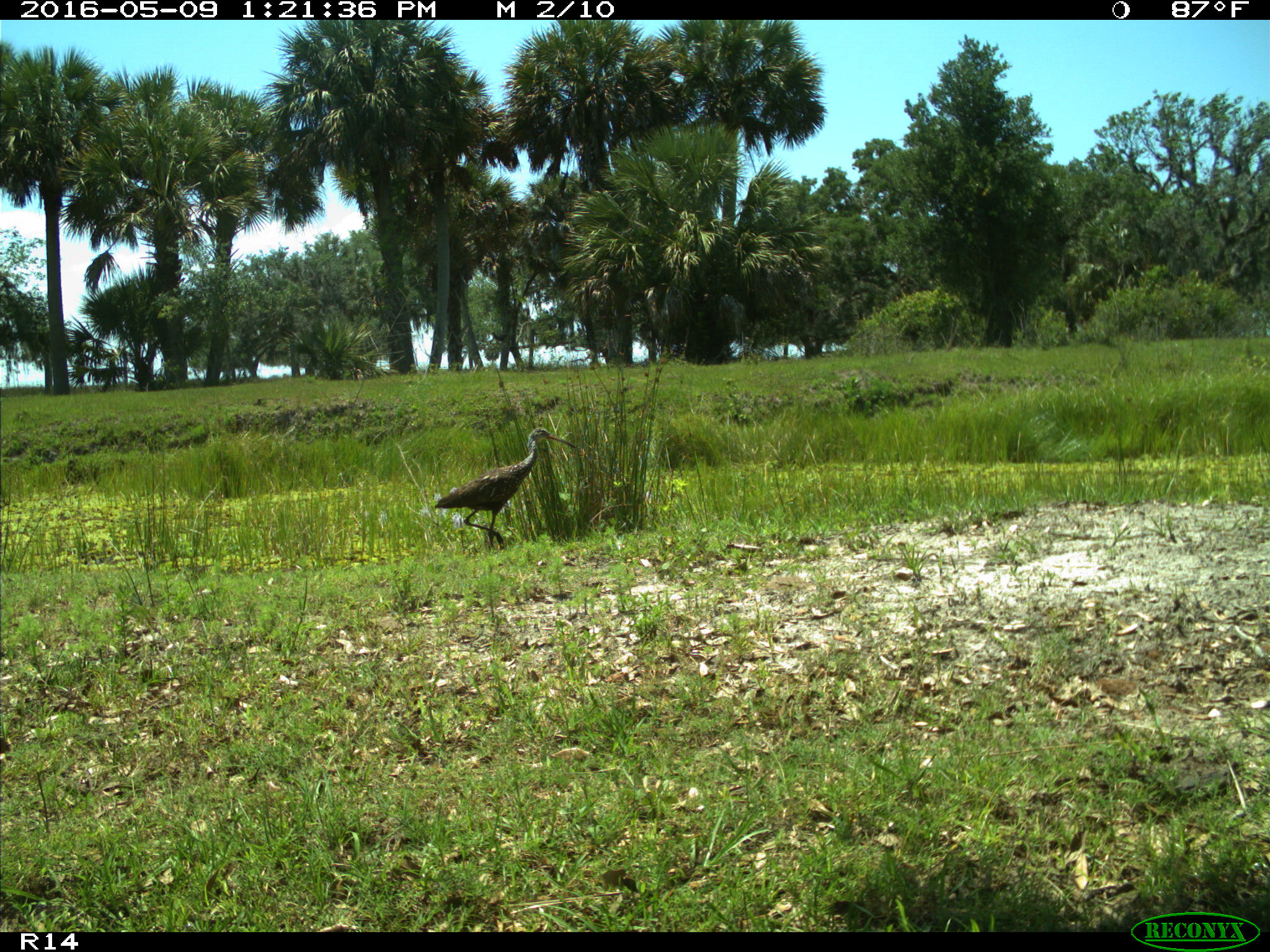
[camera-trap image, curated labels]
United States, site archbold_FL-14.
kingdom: Animalia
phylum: Chordata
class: Aves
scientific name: Aves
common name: birds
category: unidentified bird